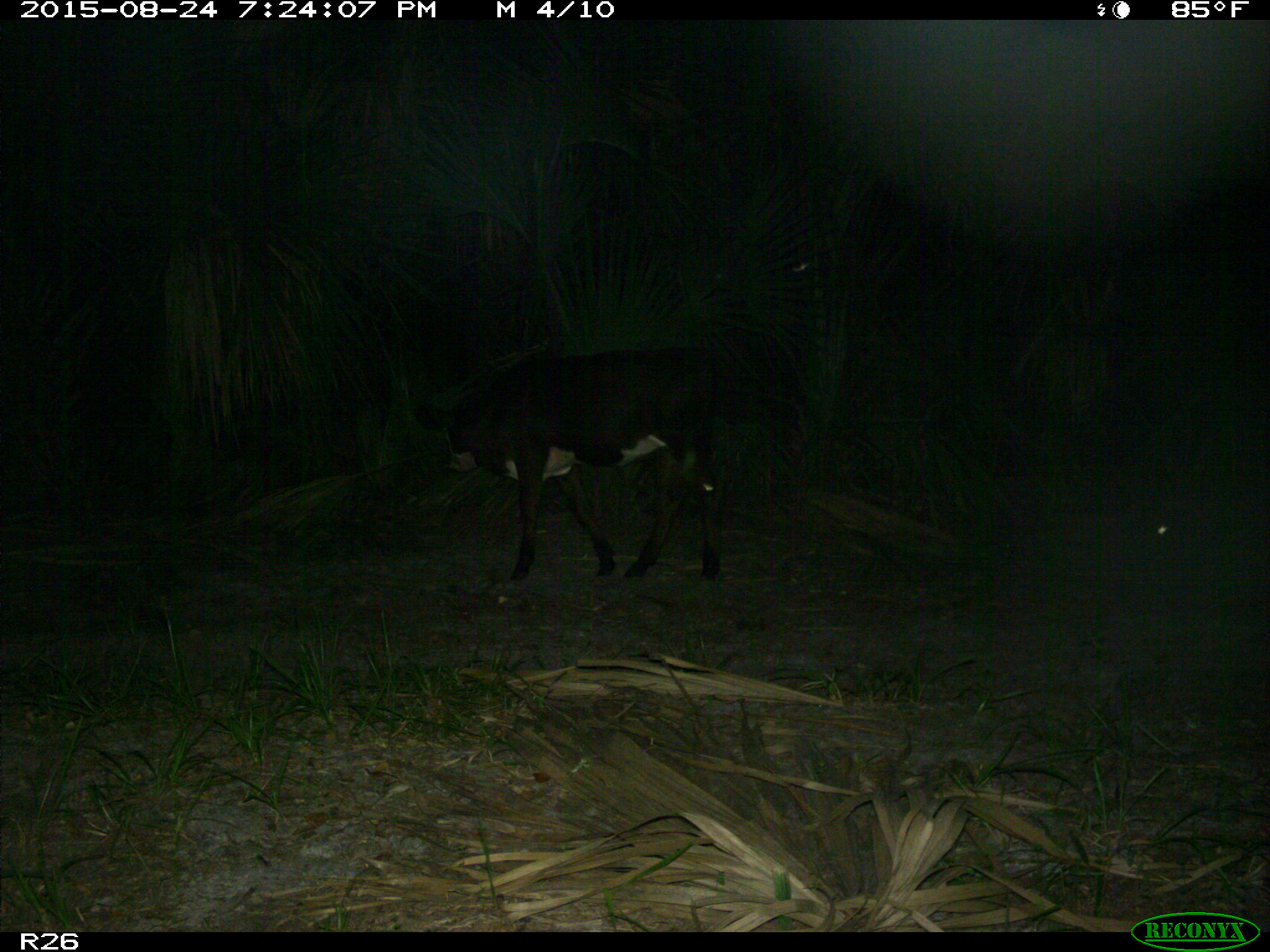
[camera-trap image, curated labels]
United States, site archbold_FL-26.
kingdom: Animalia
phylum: Chordata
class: Mammalia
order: Artiodactyla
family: Bovidae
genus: Bos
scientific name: Bos taurus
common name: domestic cow